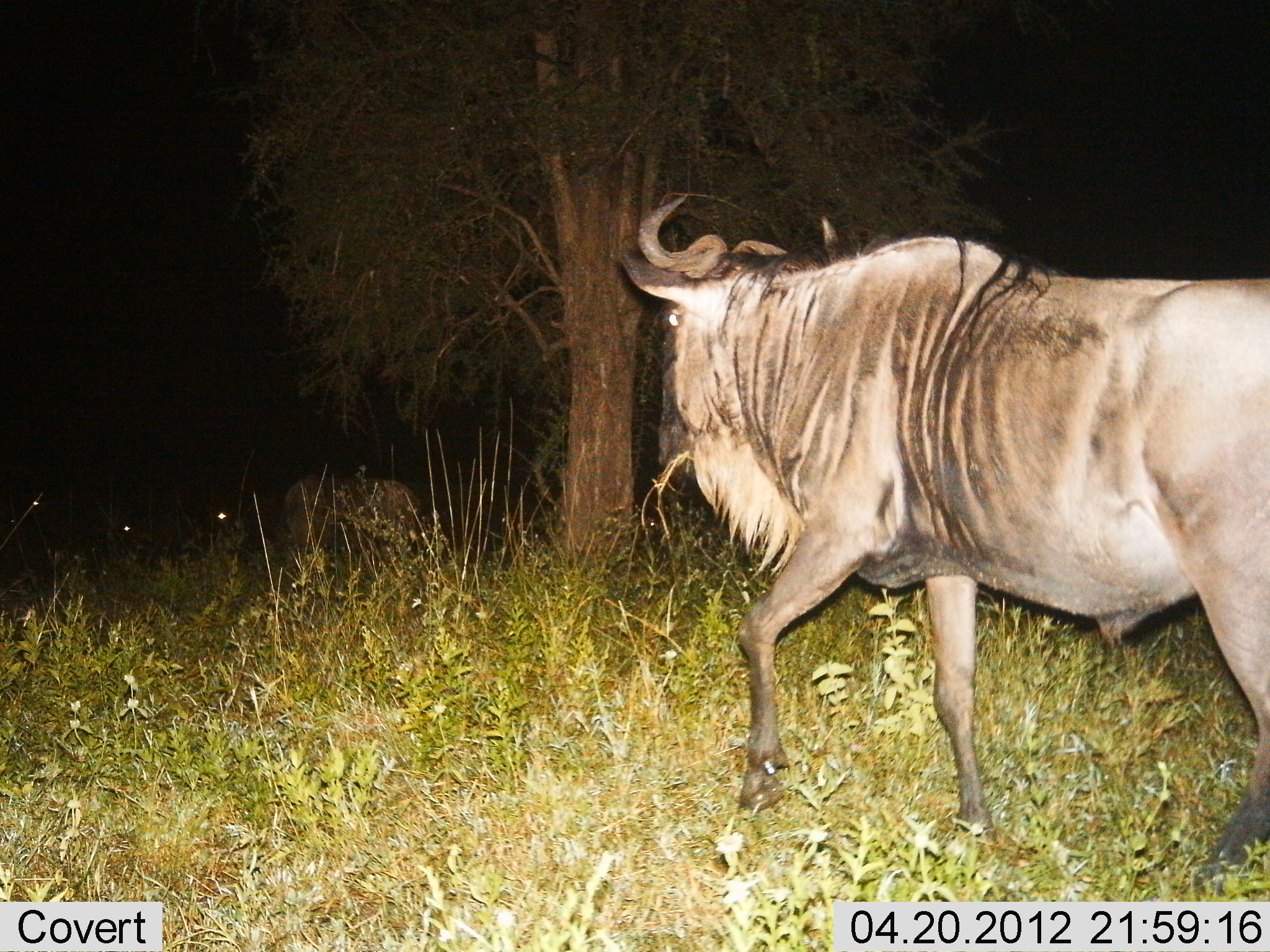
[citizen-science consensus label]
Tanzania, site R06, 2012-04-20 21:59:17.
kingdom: Animalia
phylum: Chordata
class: Mammalia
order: Artiodactyla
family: Bovidae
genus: Connochaetes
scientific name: Connochaetes taurinus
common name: blue wildebeest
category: wildebeest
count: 1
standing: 16%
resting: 0%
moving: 84%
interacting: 0%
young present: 0%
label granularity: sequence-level